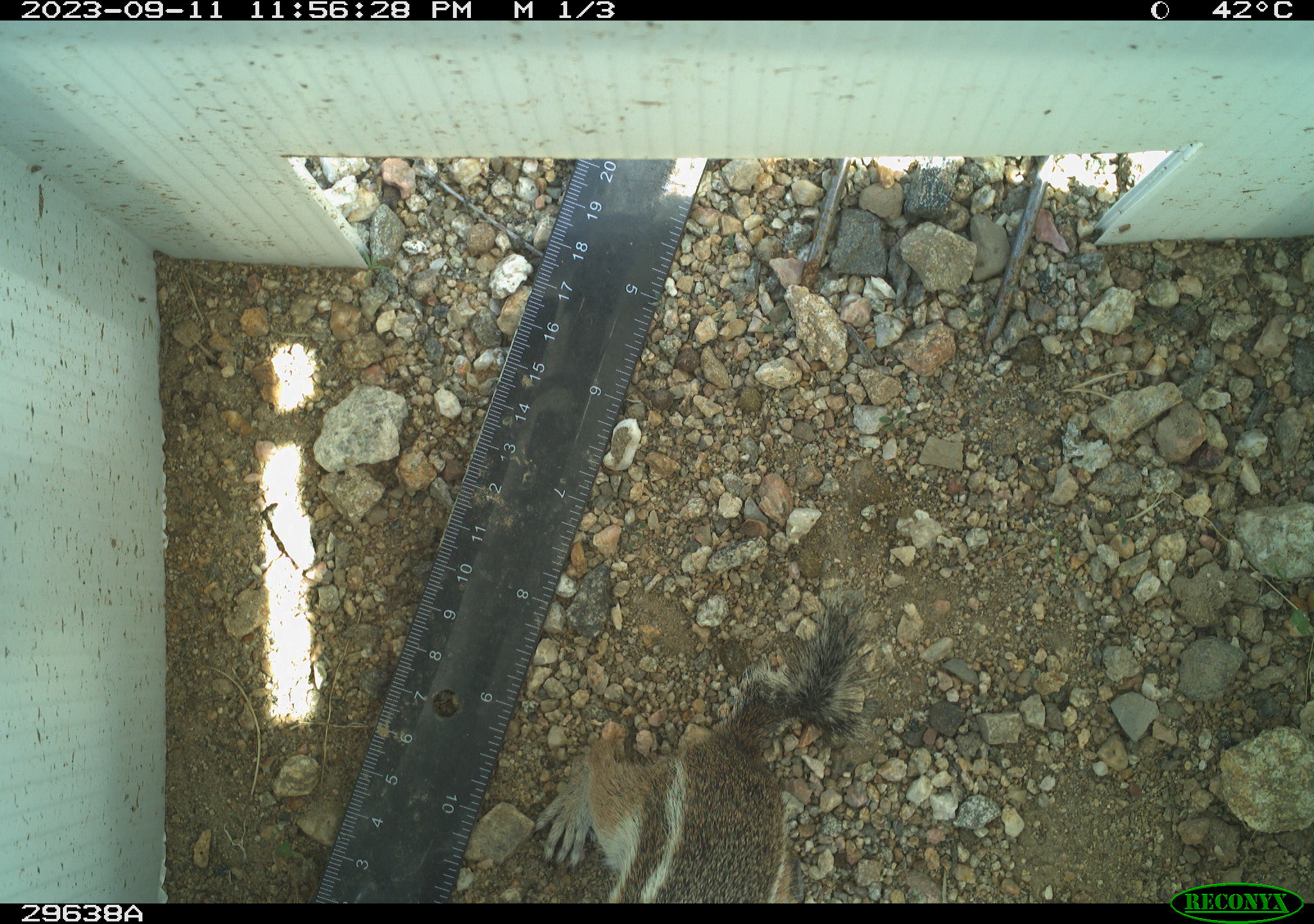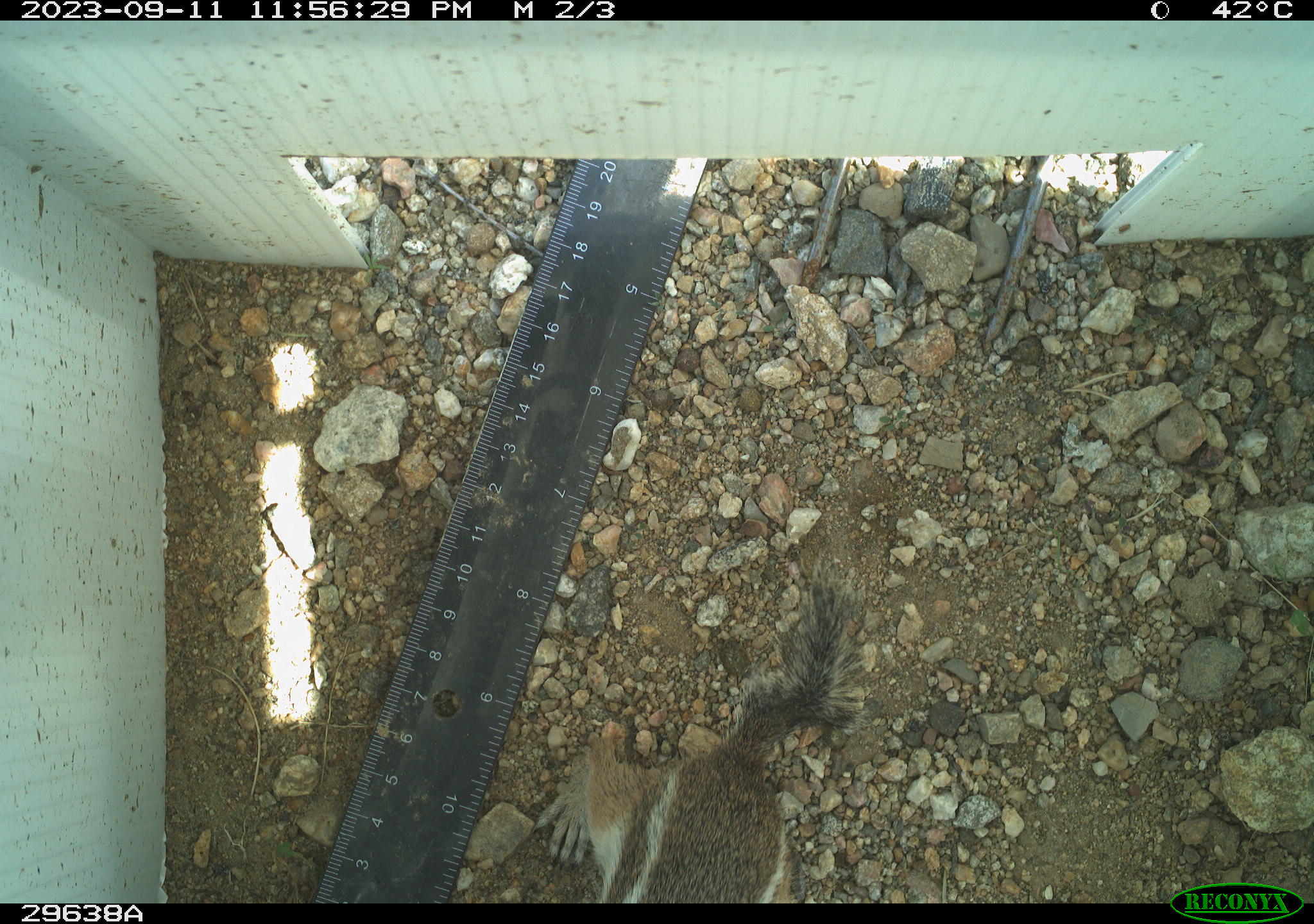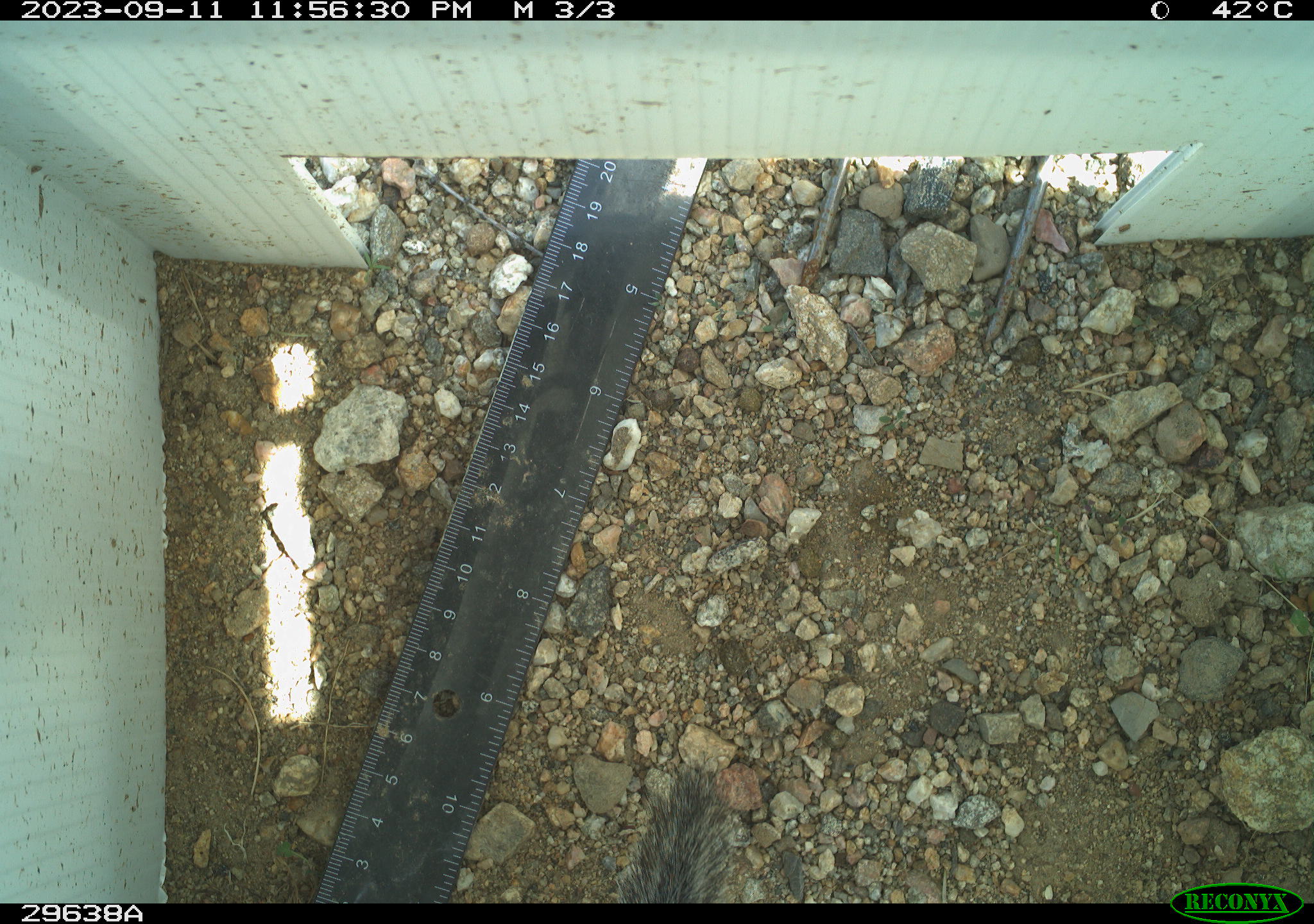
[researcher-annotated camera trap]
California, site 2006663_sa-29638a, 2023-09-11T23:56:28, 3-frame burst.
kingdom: Animalia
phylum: Chordata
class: Mammalia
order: Rodentia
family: Sciuridae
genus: Ammospermophilus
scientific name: Ammospermophilus leucurus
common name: white-tailed antelope squirrel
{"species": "white-tailed antelope squirrel (Ammospermophilus leucurus)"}